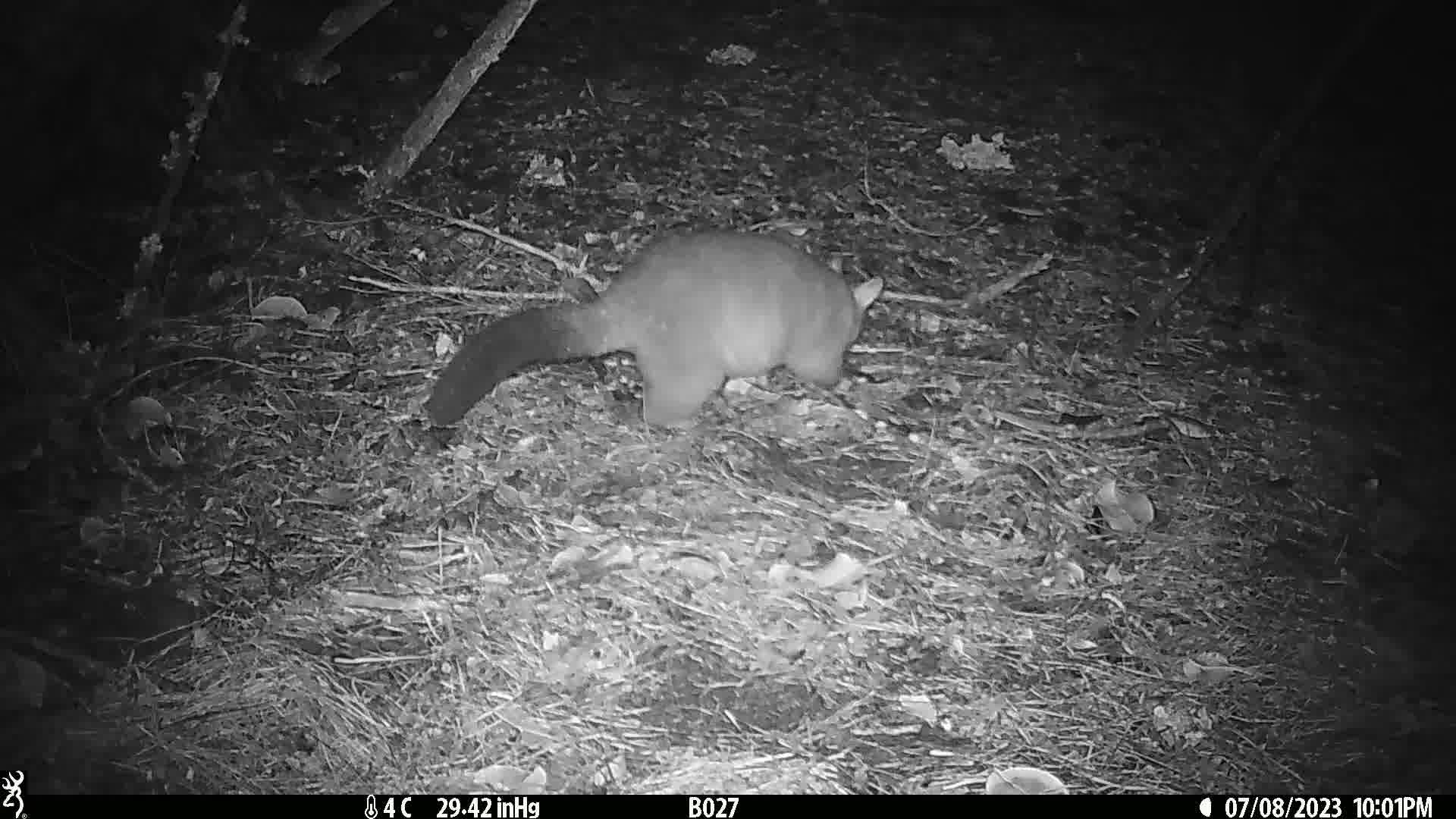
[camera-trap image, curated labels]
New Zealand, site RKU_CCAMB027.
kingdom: Animalia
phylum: Chordata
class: Mammalia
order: Diprotodontia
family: Phalangeridae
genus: Trichosurus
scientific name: Trichosurus vulpecula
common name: common brushtail possum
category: possum